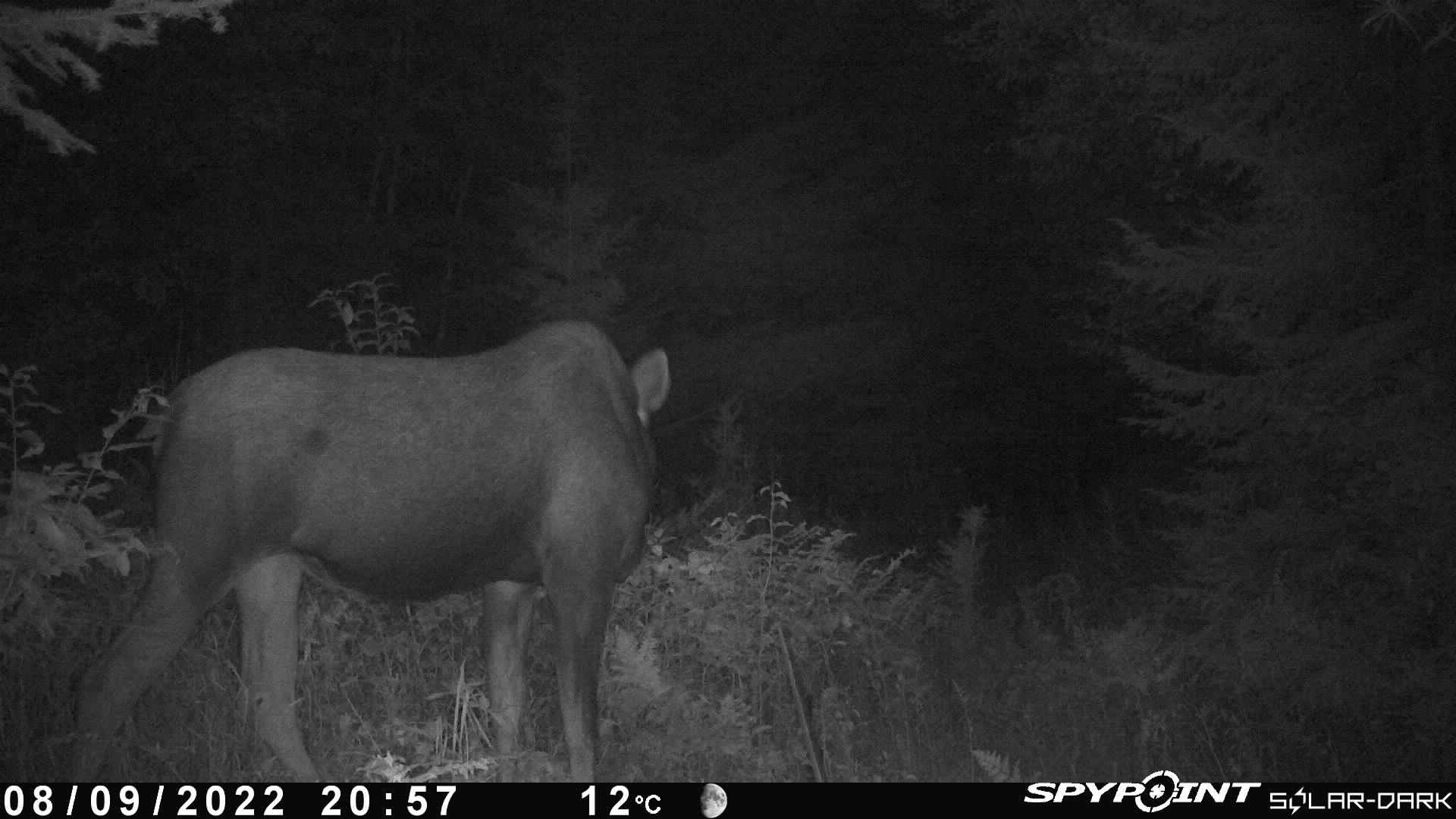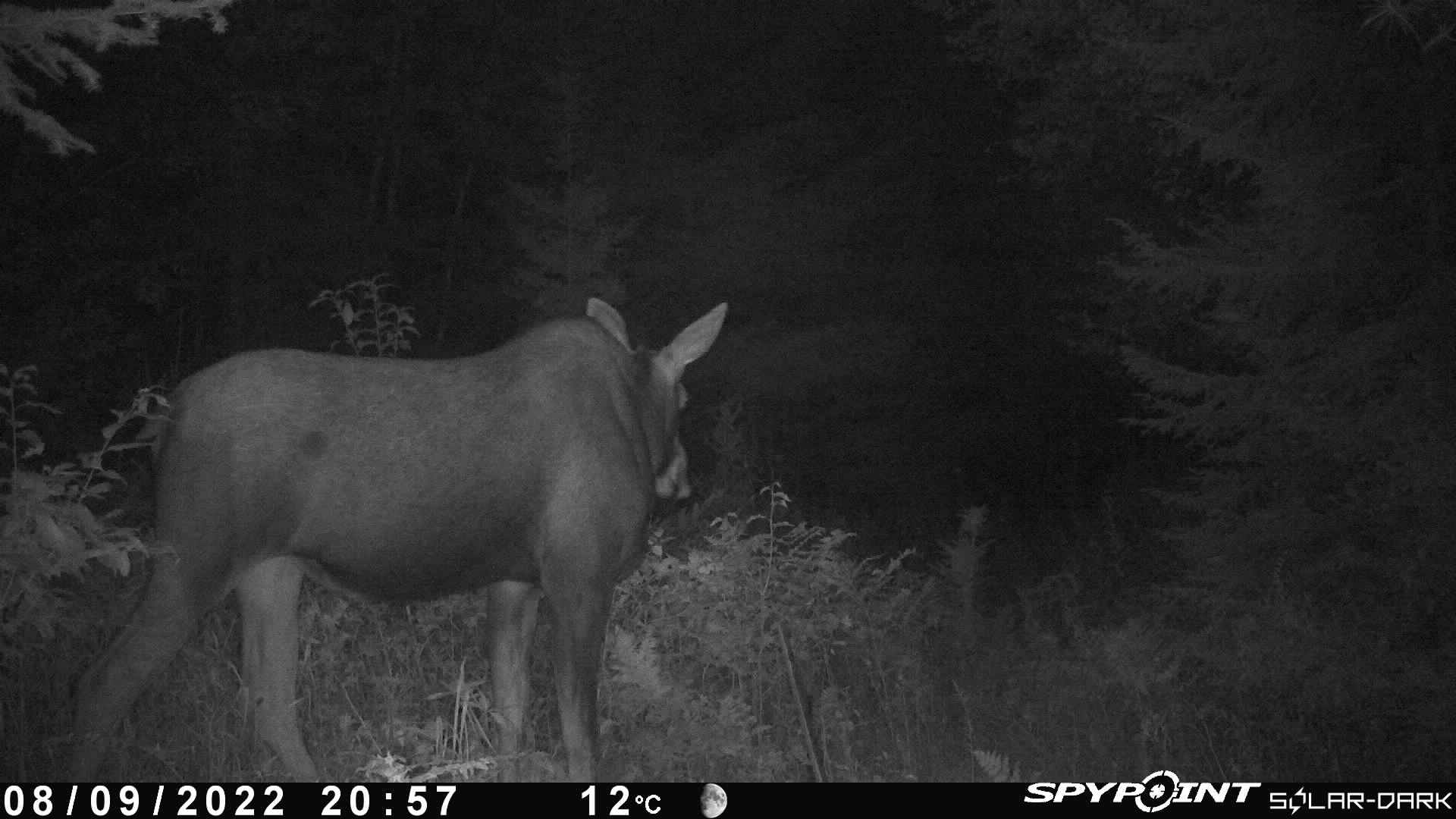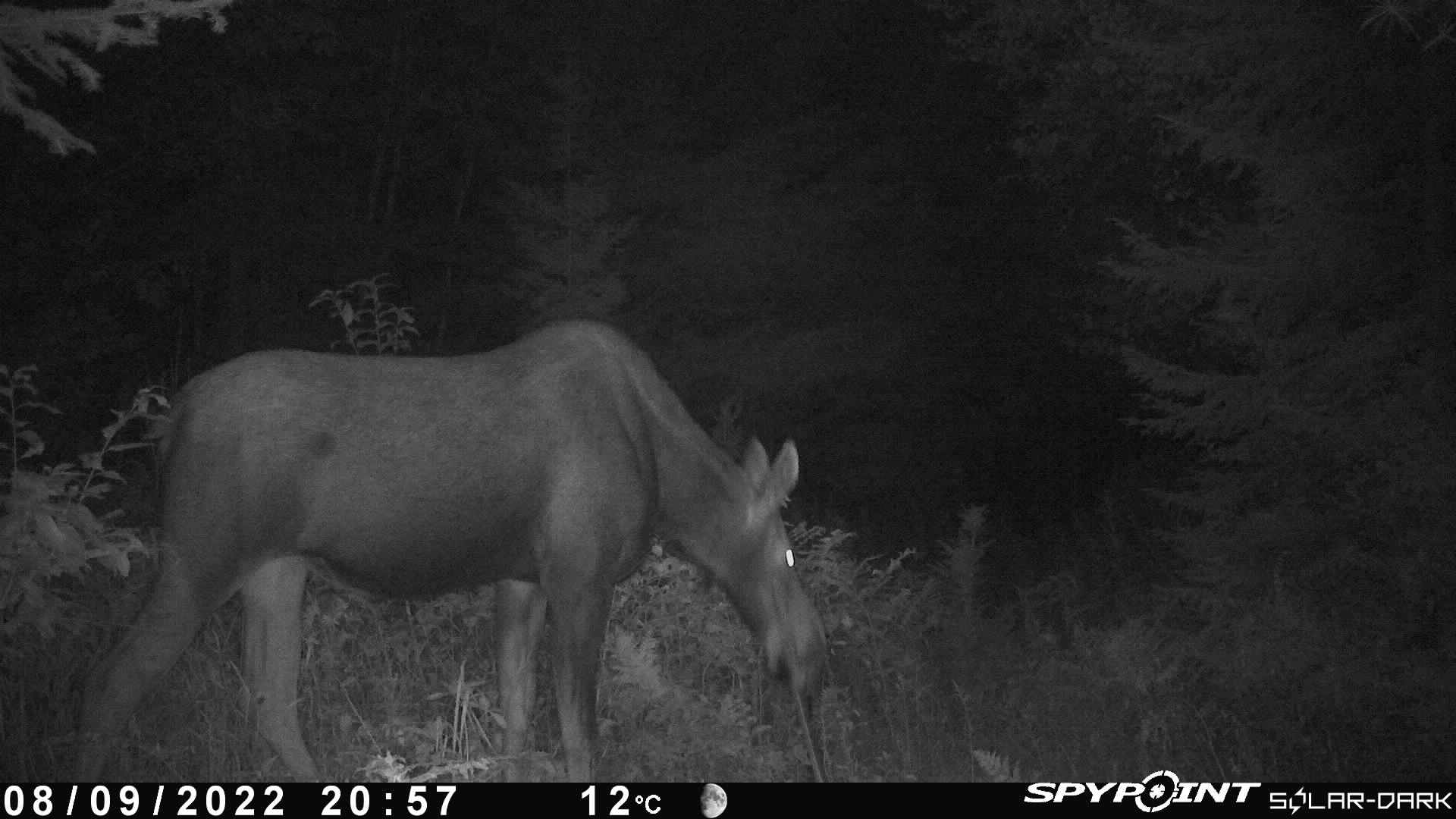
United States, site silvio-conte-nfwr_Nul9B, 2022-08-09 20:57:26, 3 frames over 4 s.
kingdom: Animalia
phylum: Chordata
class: Mammalia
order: Artiodactyla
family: Cervidae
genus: Alces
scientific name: Alces alces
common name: moose